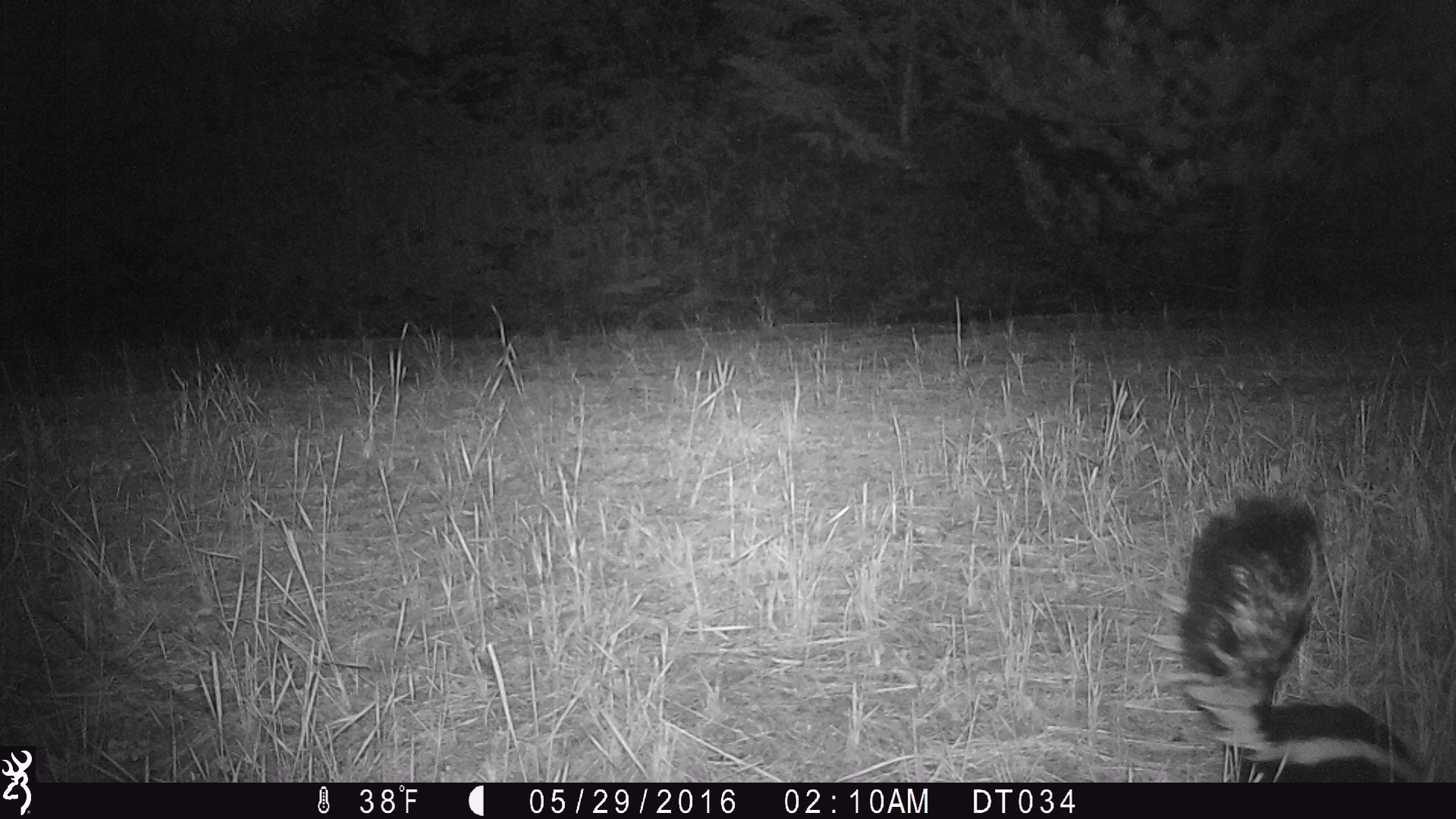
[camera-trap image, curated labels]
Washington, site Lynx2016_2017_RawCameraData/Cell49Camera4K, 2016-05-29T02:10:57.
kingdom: Animalia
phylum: Chordata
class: Mammalia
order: Carnivora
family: Mephitidae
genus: Mephitis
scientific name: Mephitis mephitis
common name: striped skunk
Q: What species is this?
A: Mephitis mephitis (striped skunk).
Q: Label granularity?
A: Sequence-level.